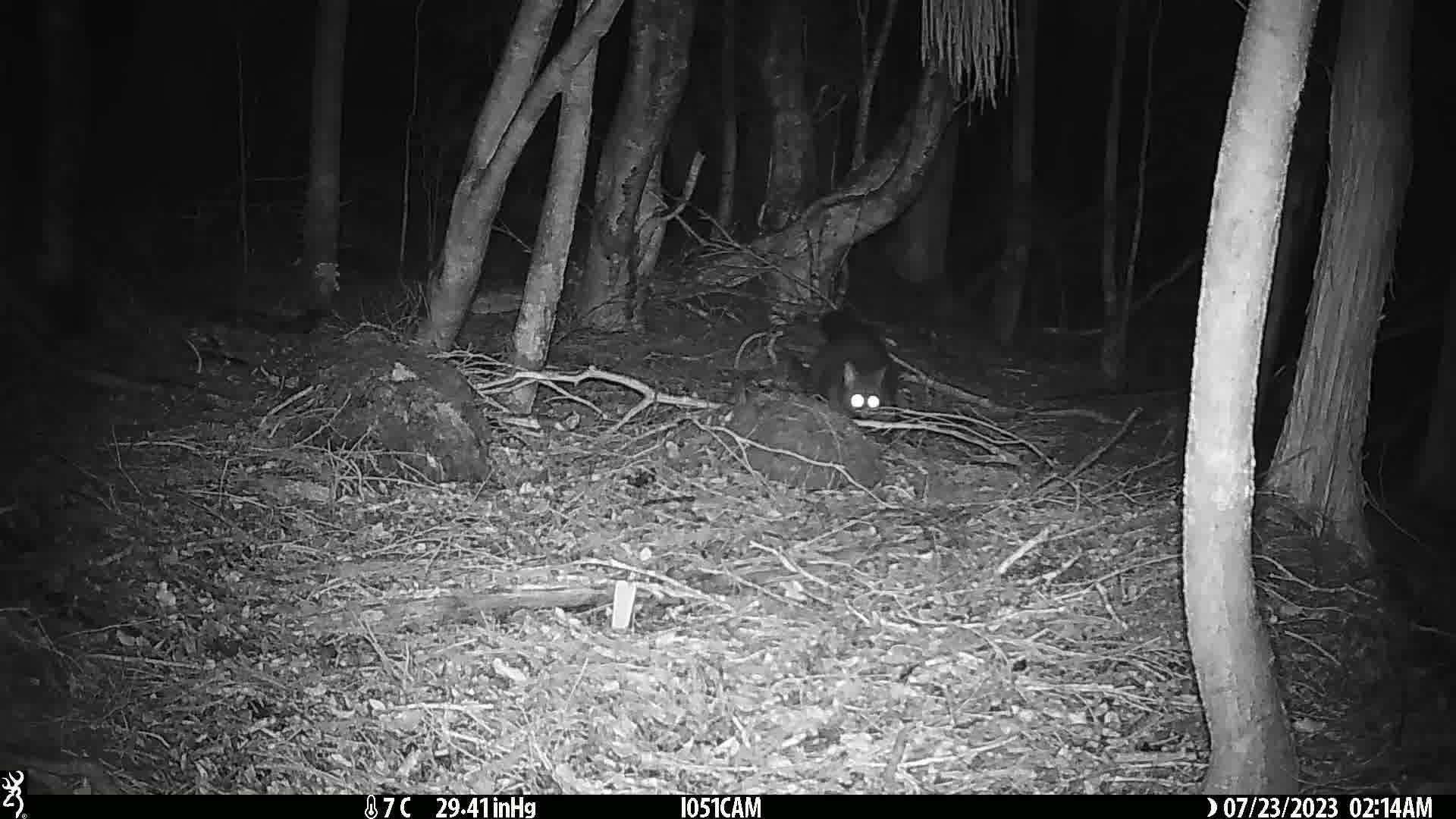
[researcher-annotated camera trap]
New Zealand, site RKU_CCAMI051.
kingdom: Animalia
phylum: Chordata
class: Mammalia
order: Diprotodontia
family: Phalangeridae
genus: Trichosurus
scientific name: Trichosurus vulpecula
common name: common brushtail possum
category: possum